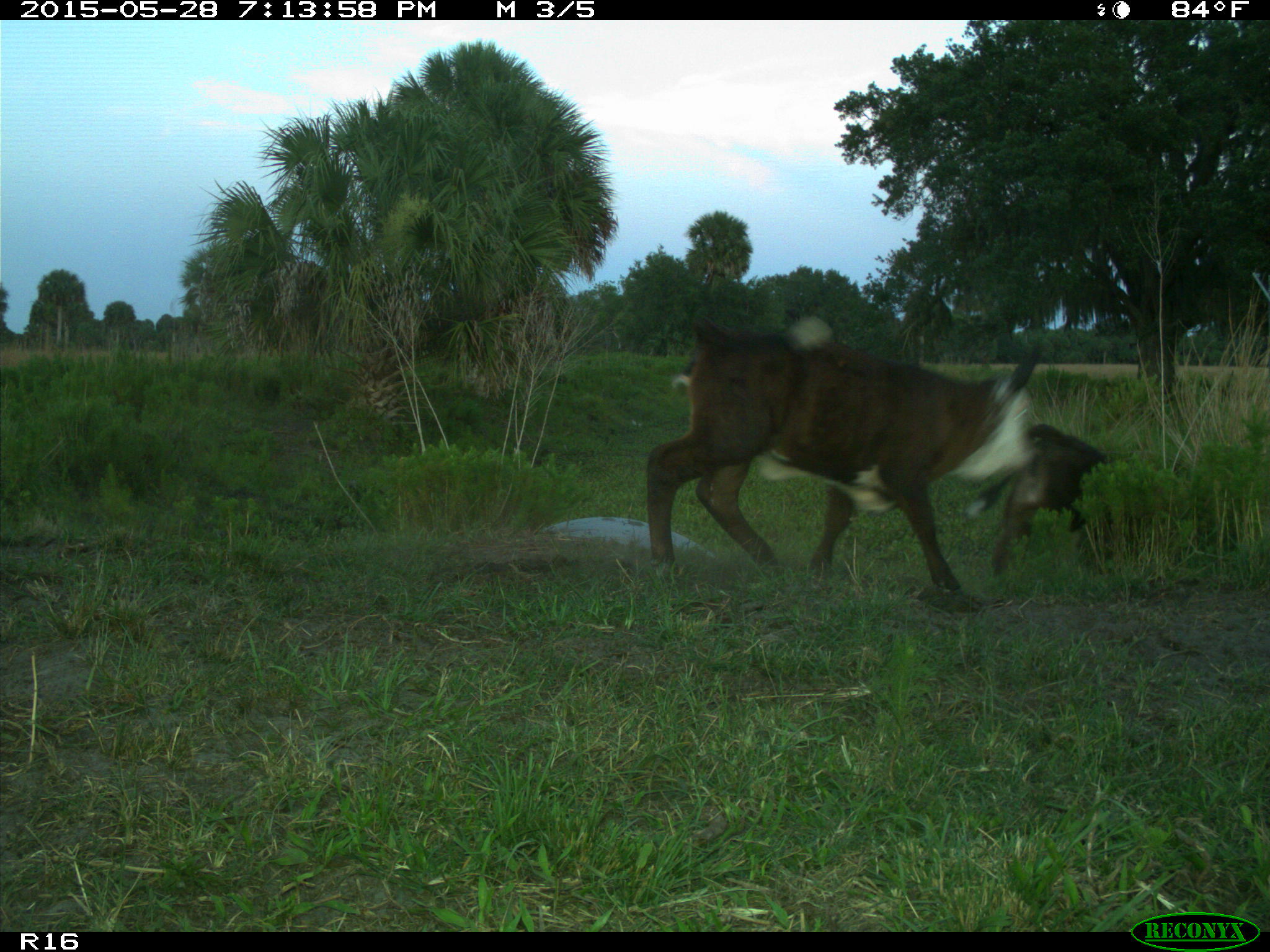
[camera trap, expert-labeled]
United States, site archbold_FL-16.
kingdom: Animalia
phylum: Chordata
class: Mammalia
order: Artiodactyla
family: Bovidae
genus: Bos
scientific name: Bos taurus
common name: domestic cow